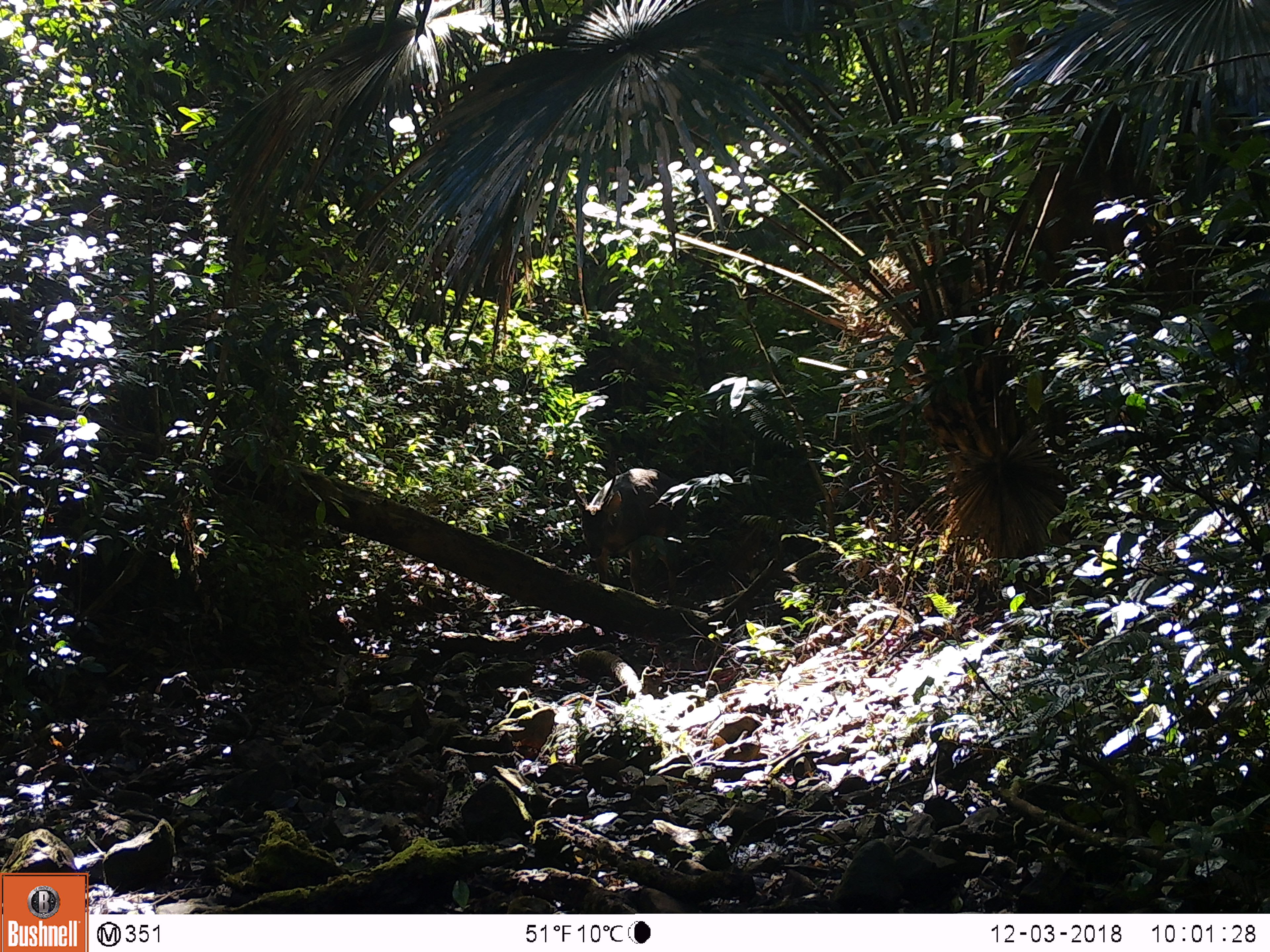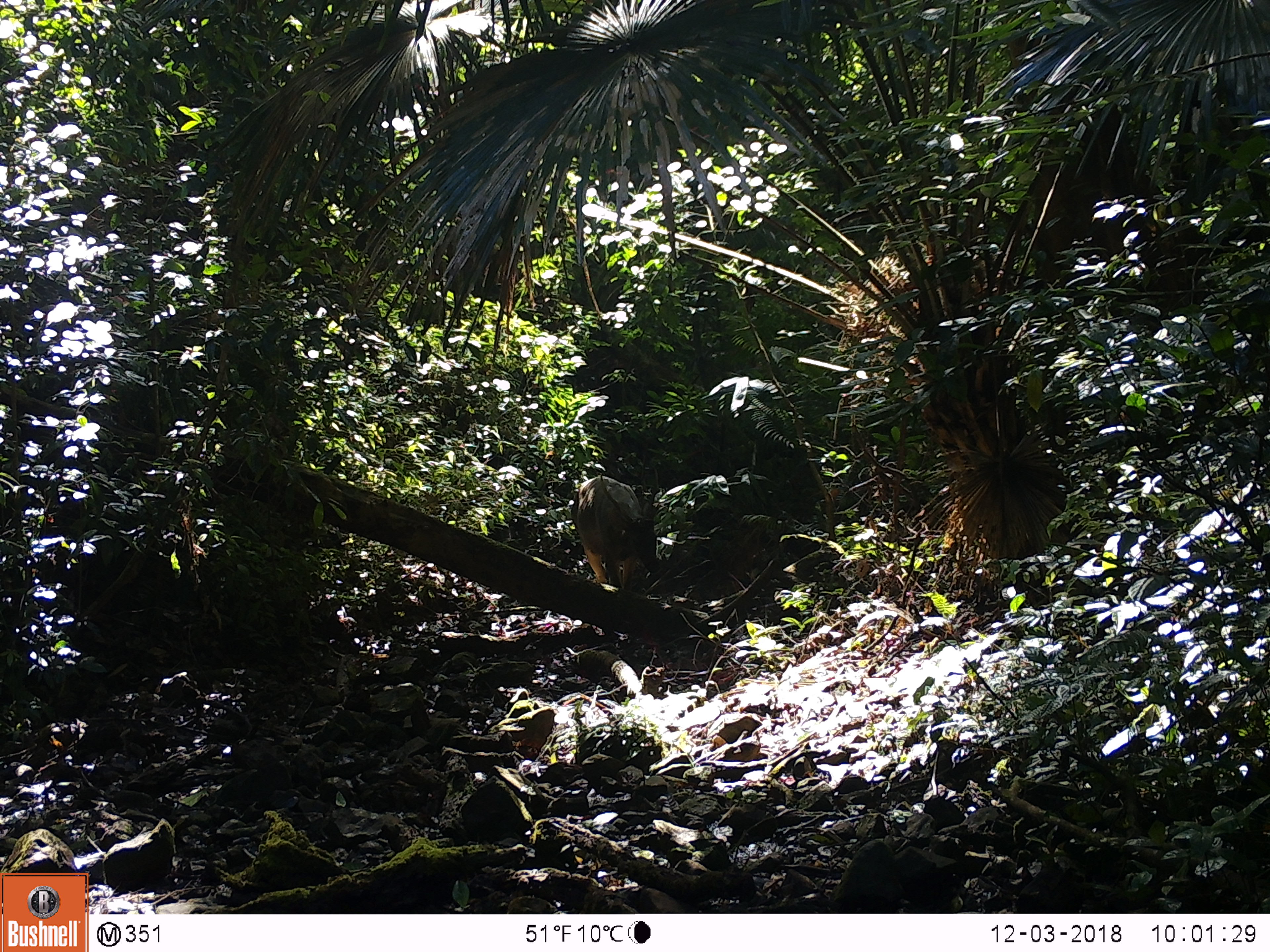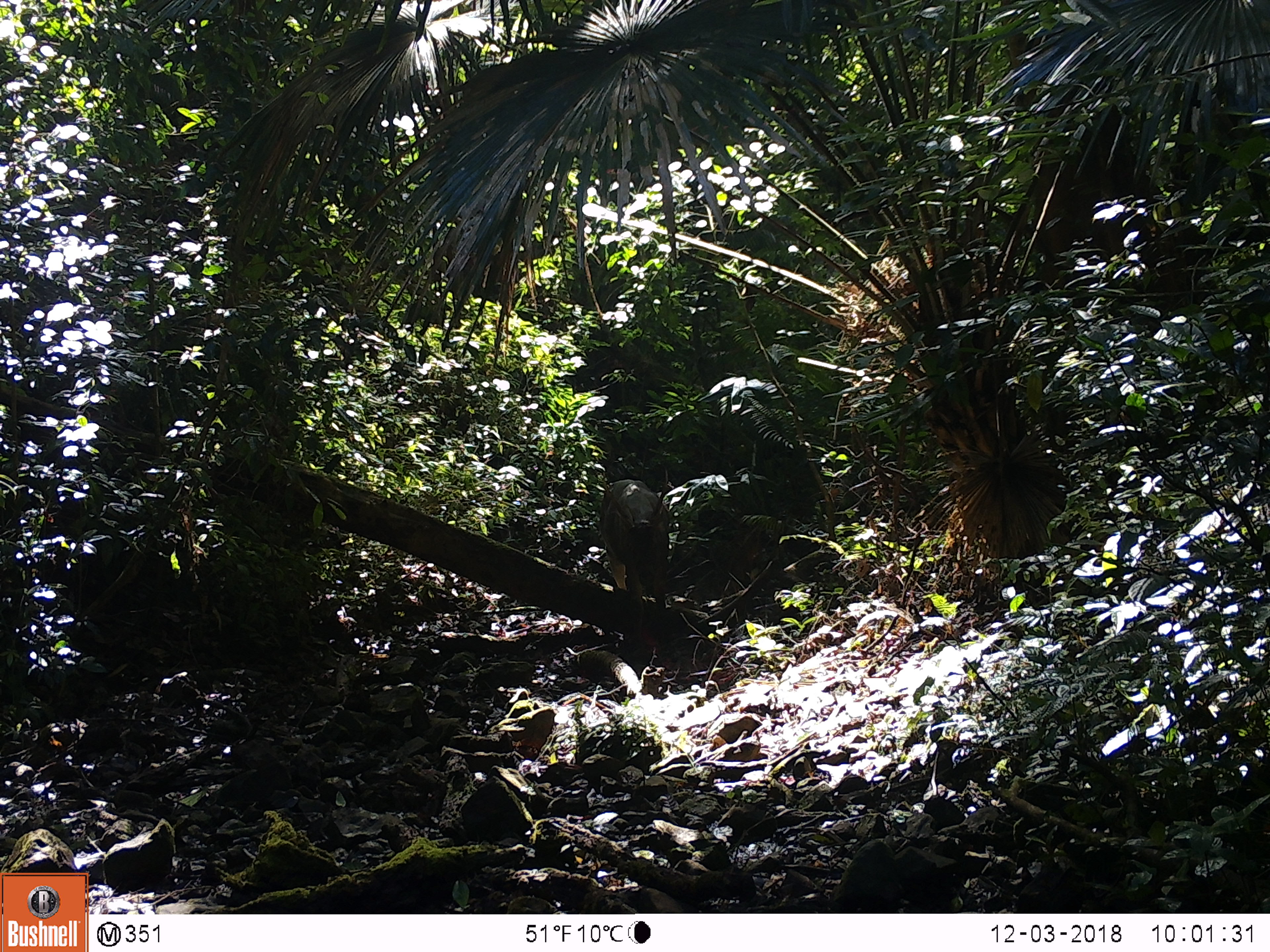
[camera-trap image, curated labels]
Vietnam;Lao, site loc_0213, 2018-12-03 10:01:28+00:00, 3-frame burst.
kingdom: Animalia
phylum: Chordata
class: Mammalia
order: Artiodactyla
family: Cervidae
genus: Rusa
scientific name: Rusa unicolor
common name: sambar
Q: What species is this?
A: Sambar (Rusa unicolor).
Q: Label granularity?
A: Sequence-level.